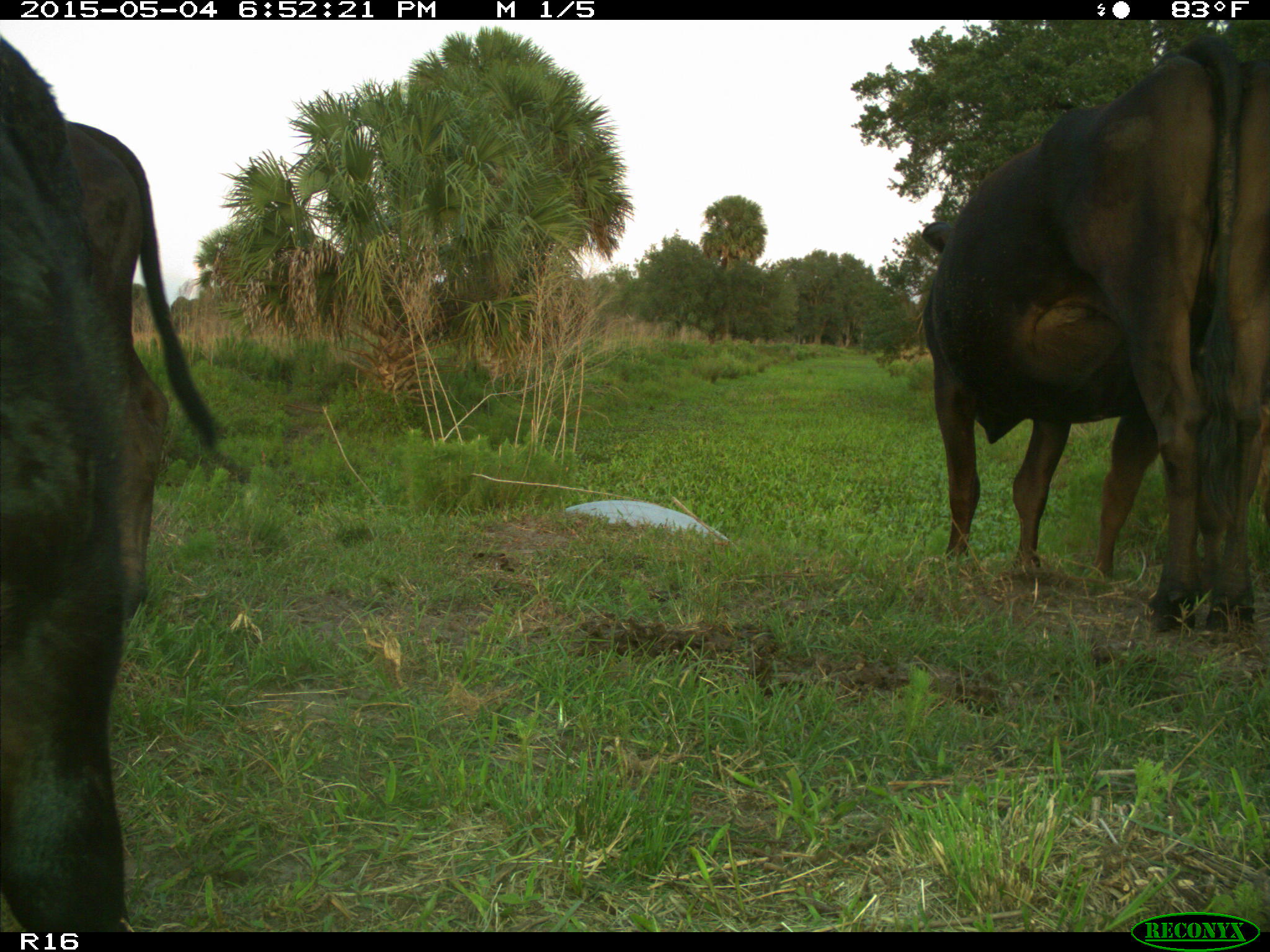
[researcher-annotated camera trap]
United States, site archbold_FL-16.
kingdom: Animalia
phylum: Chordata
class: Mammalia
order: Artiodactyla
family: Bovidae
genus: Bos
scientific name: Bos taurus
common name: domestic cow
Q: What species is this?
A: Bos taurus (domestic cow).